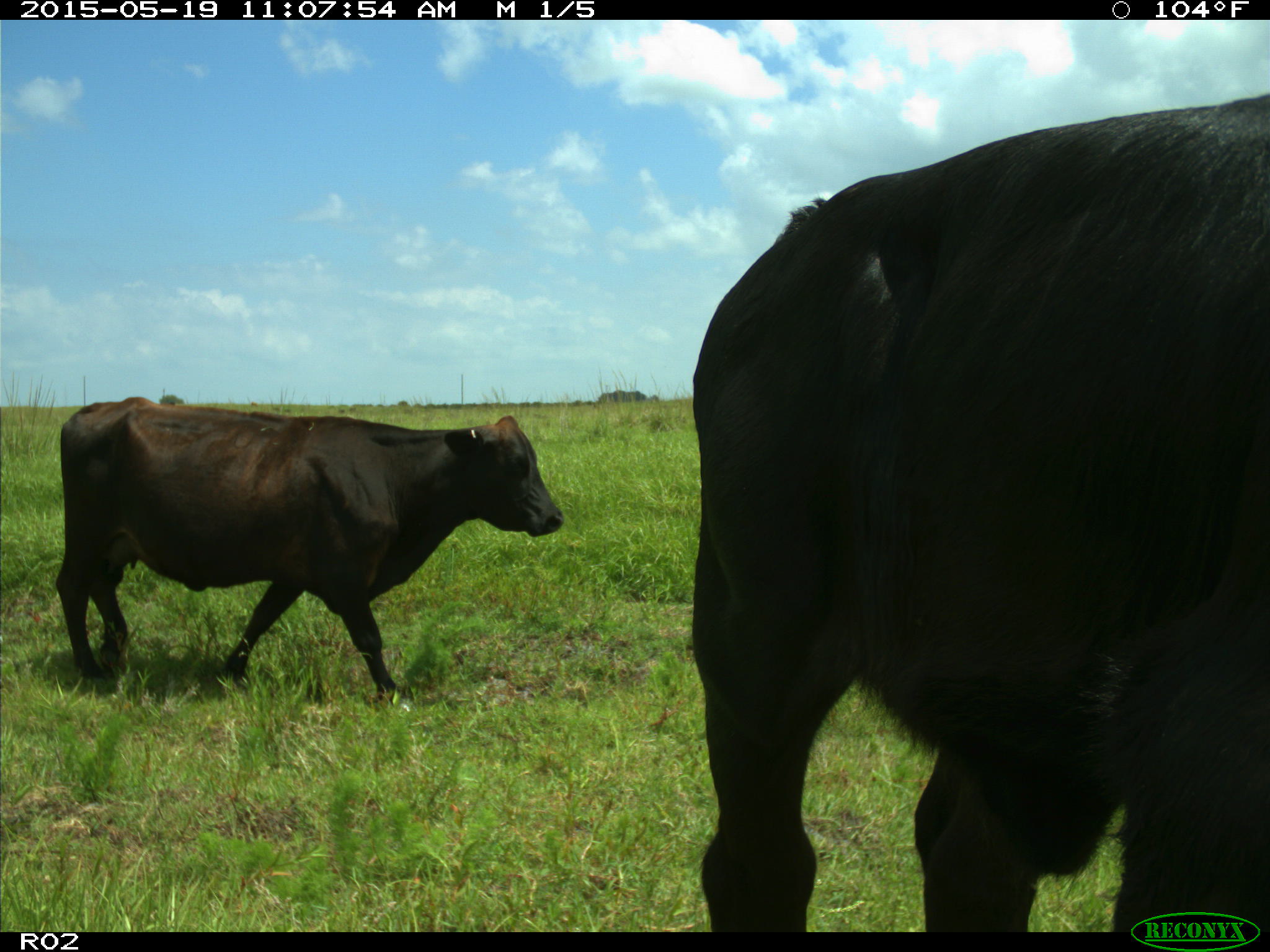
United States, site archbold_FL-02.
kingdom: Animalia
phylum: Chordata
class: Mammalia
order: Artiodactyla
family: Bovidae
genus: Bos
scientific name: Bos taurus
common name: domestic cow